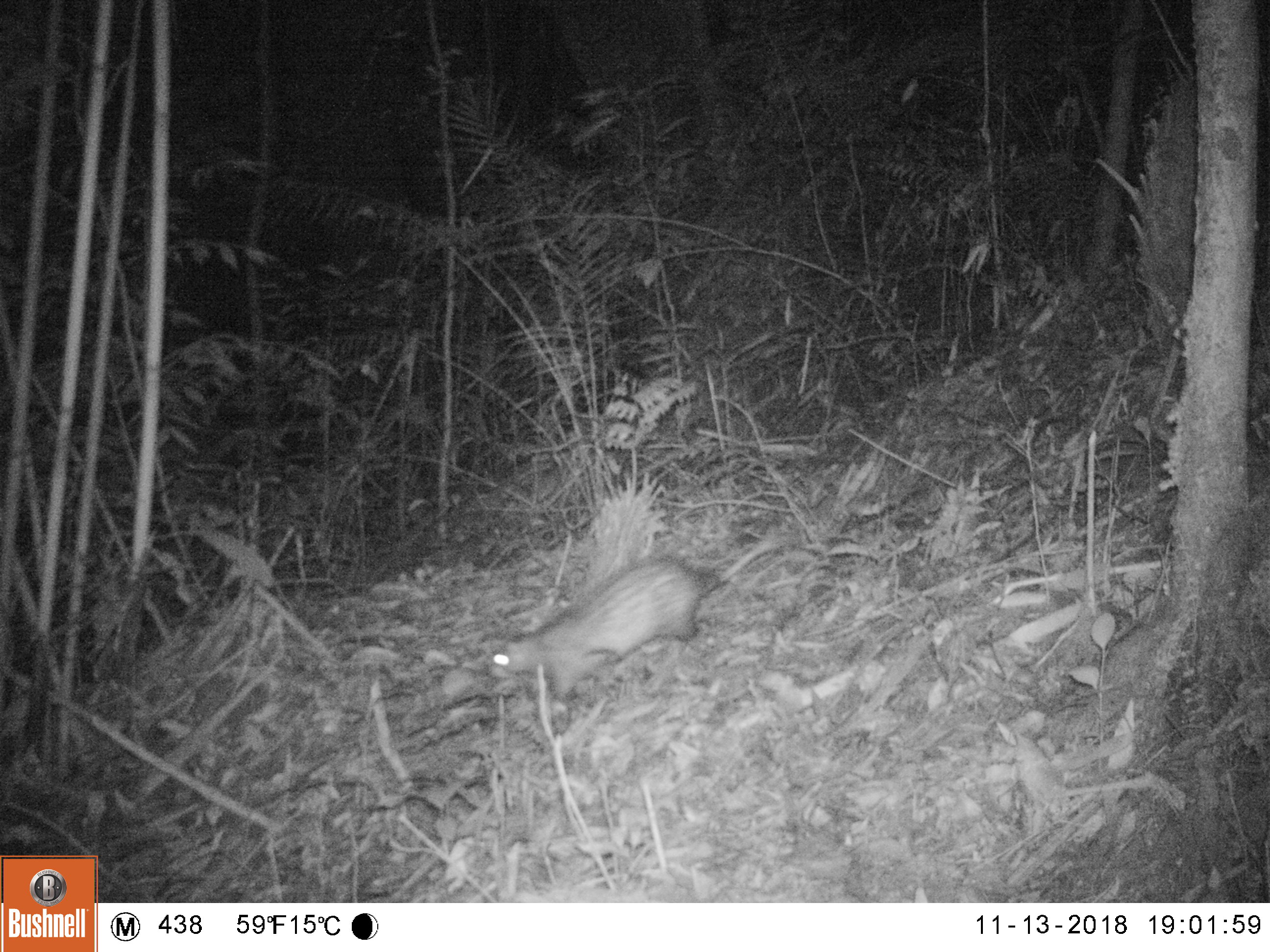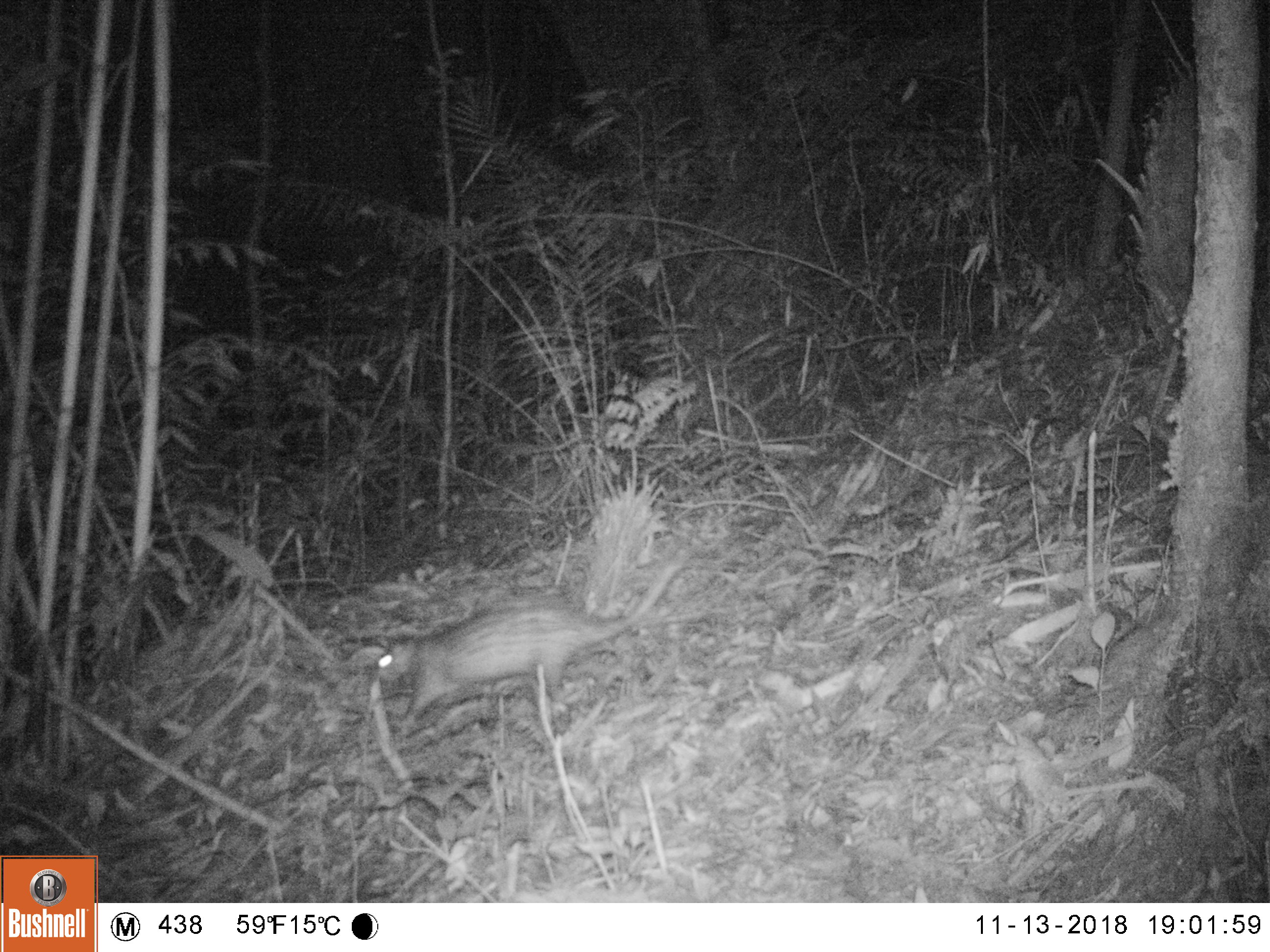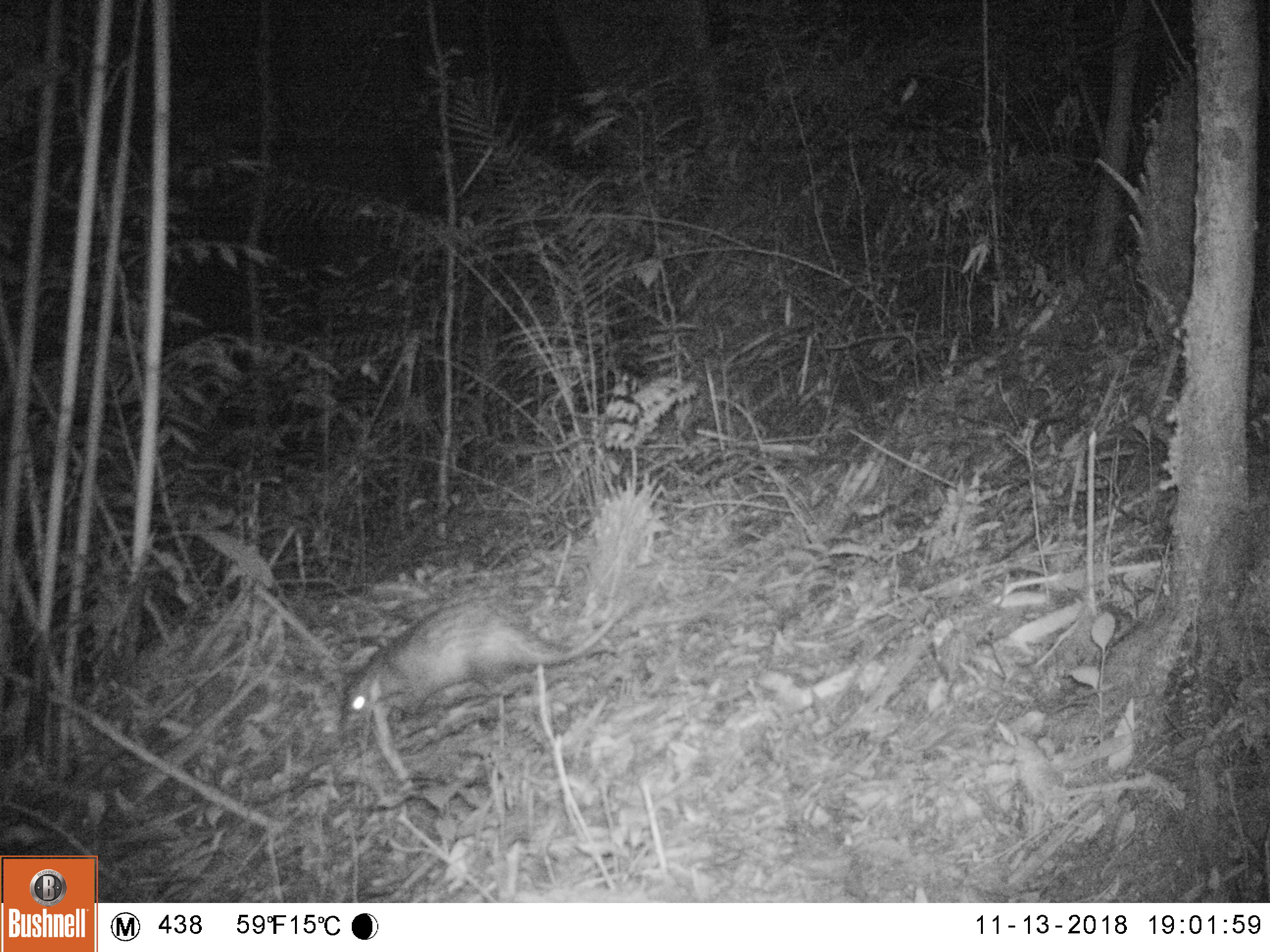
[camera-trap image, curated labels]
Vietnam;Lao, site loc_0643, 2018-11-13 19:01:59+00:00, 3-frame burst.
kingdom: Animalia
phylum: Chordata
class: Mammalia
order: Rodentia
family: Hystricidae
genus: Atherurus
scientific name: Atherurus macrourus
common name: asiatic brush-tailed porcupine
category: asiatic brush tailed porcupine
Asiatic brush tailed porcupine (asiatic brush-tailed porcupine) (Atherurus macrourus). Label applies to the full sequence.